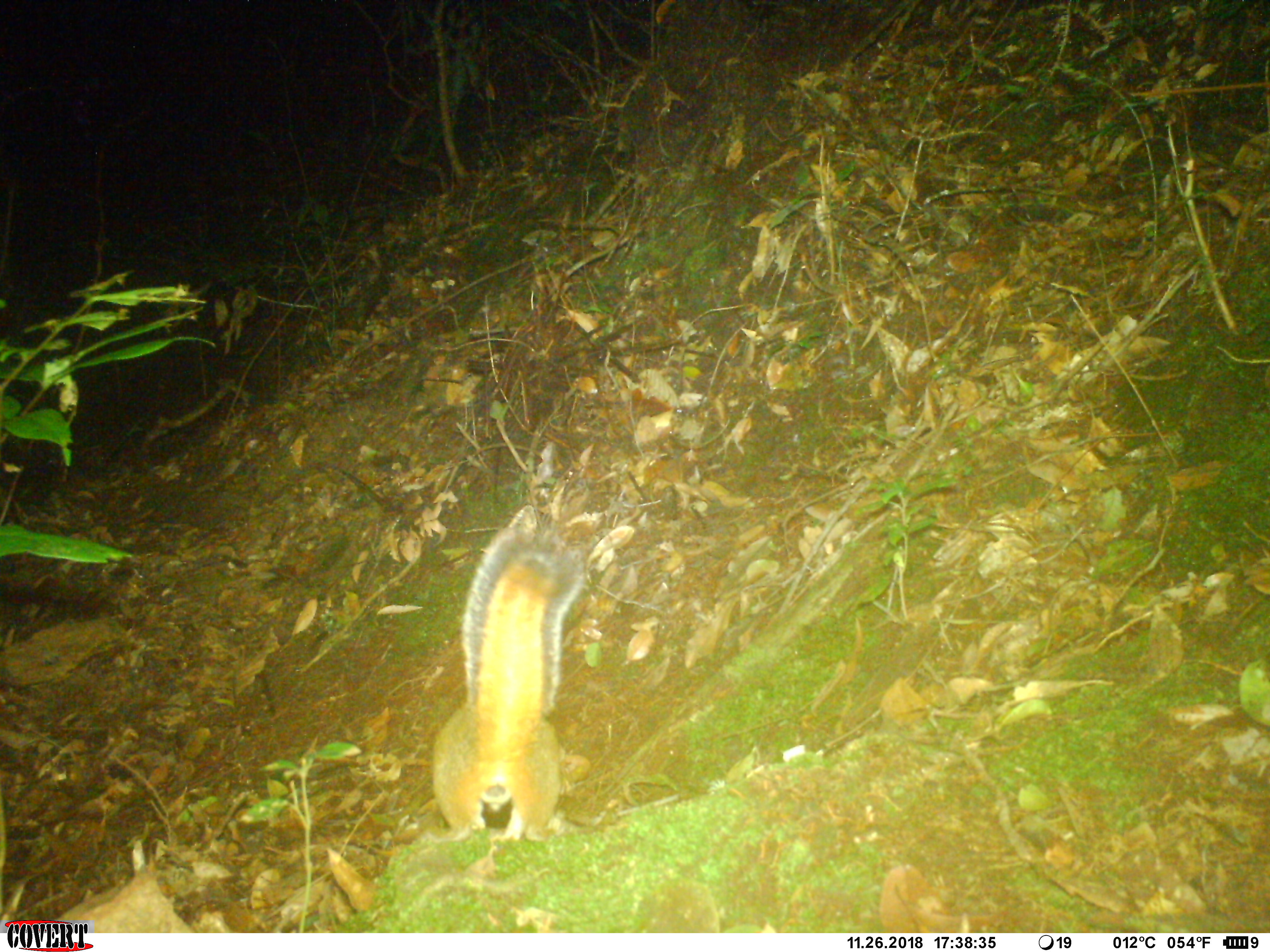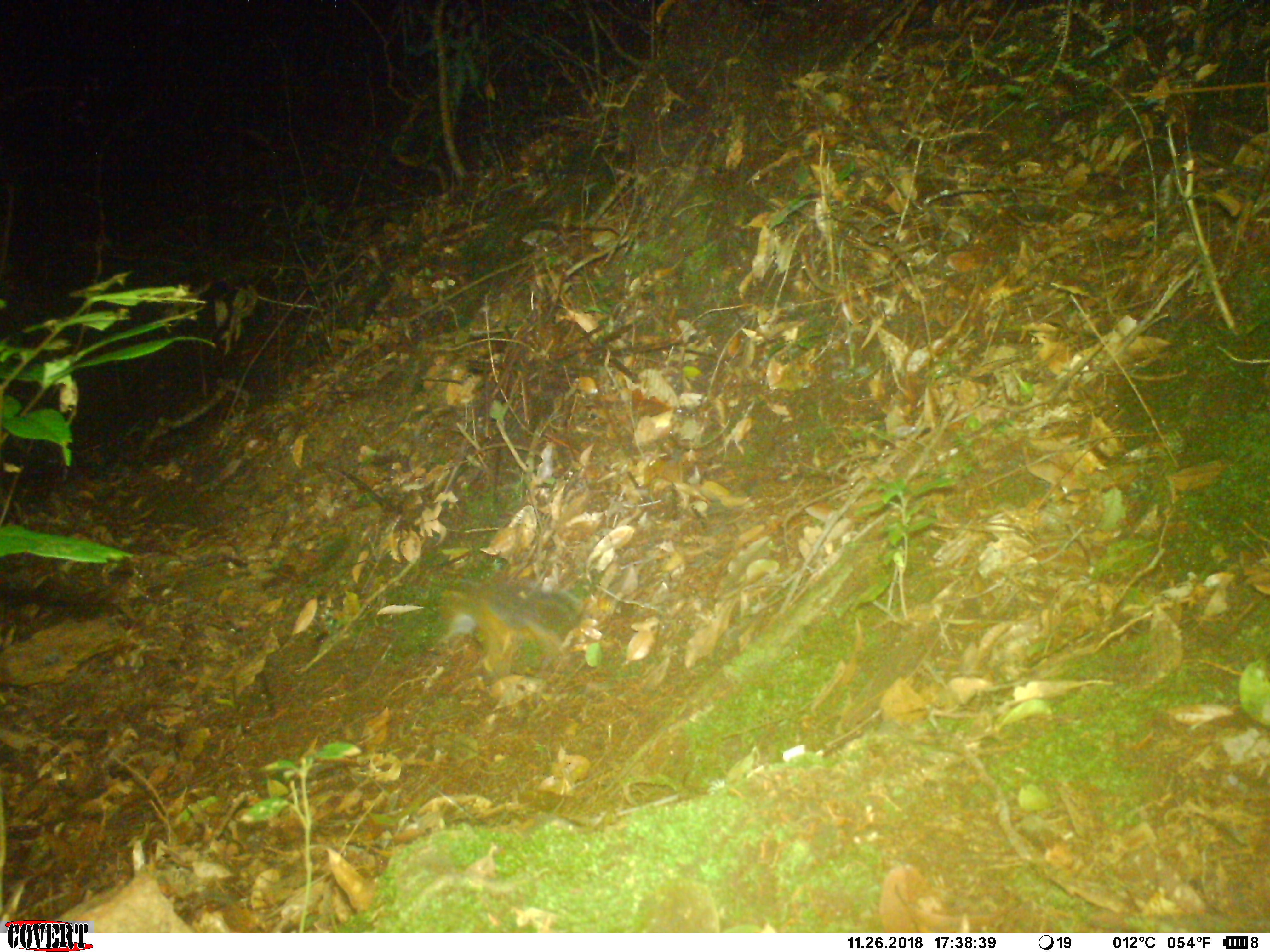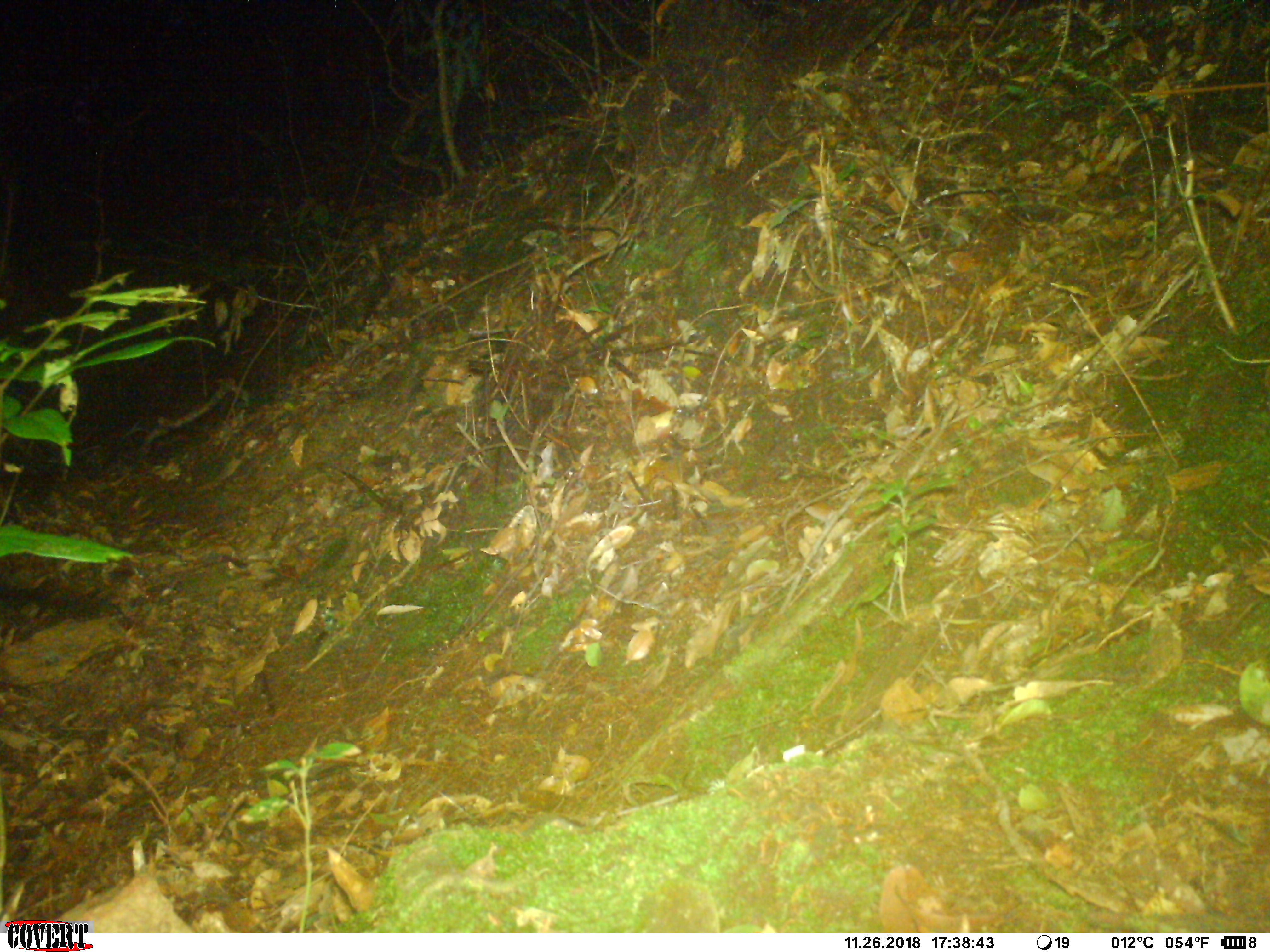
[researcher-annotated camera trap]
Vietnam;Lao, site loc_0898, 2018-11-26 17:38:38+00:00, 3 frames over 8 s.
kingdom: Animalia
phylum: Chordata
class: Mammalia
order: Rodentia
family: Sciuridae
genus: Dremomys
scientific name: Dremomys rufigenis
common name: red-cheeked squirrel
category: red cheeked squirrel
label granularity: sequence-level